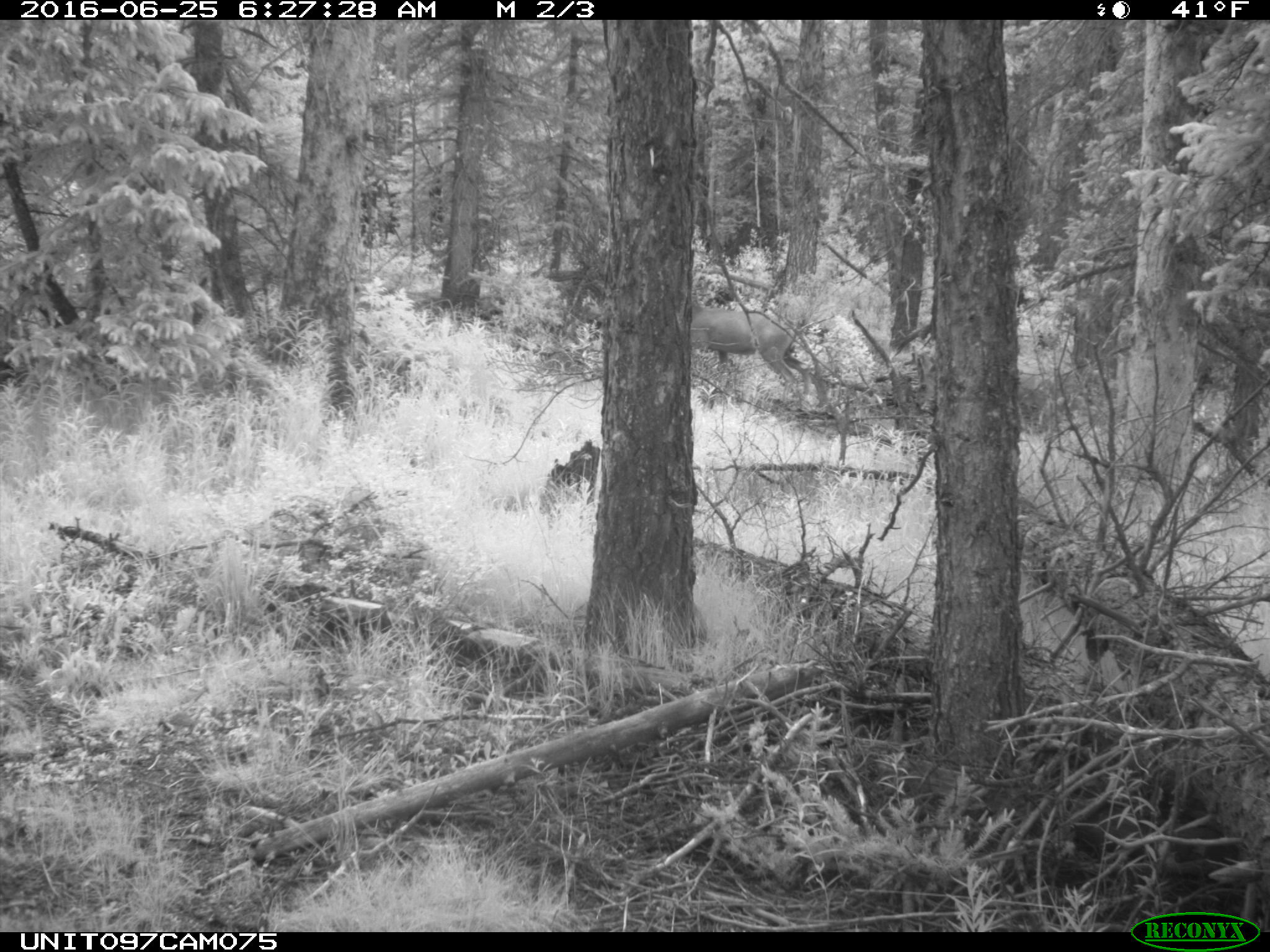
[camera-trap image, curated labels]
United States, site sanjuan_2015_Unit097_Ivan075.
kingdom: Animalia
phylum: Chordata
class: Mammalia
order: Artiodactyla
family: Cervidae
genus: Odocoileus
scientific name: Odocoileus hemionus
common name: mule deer